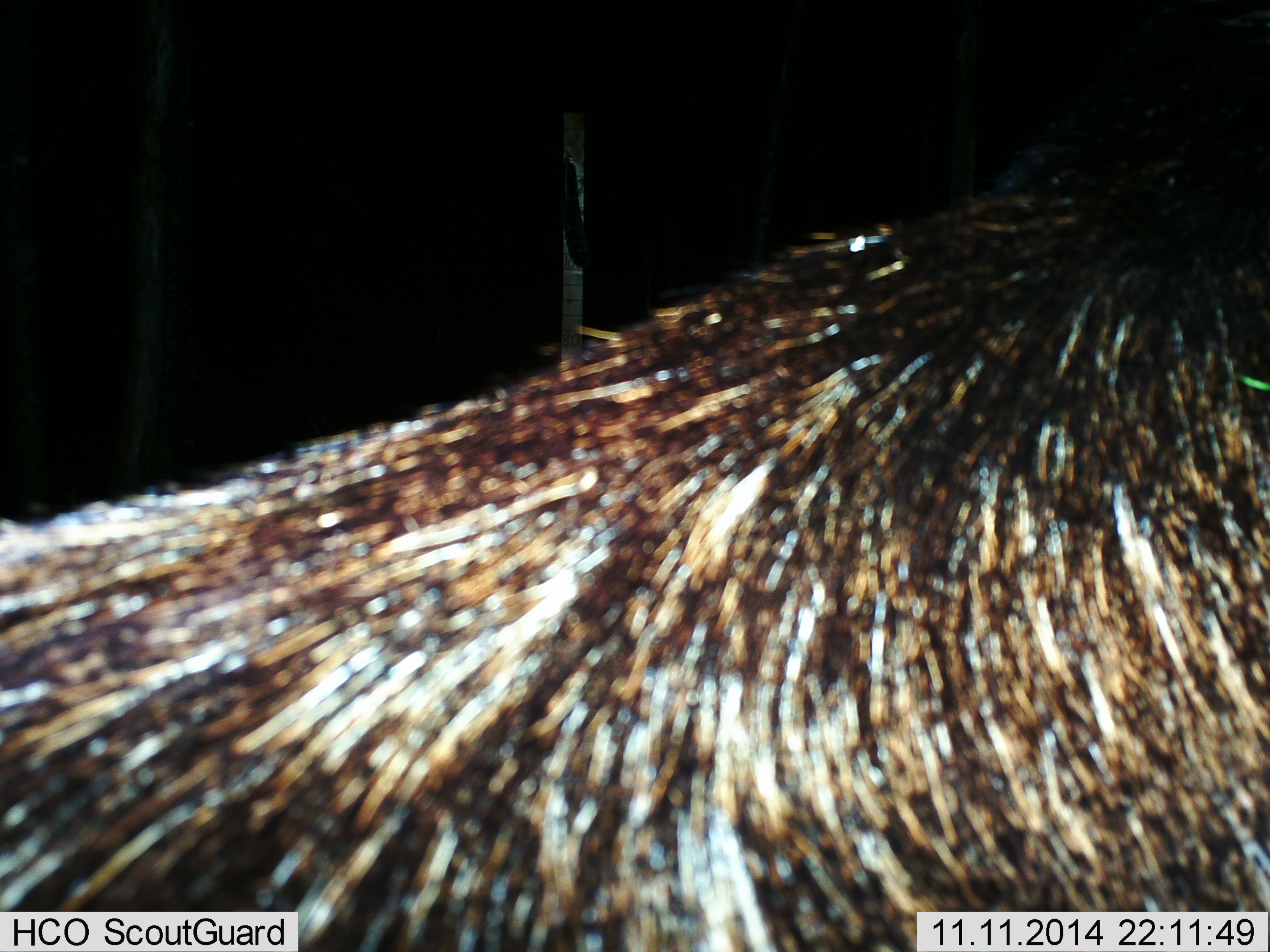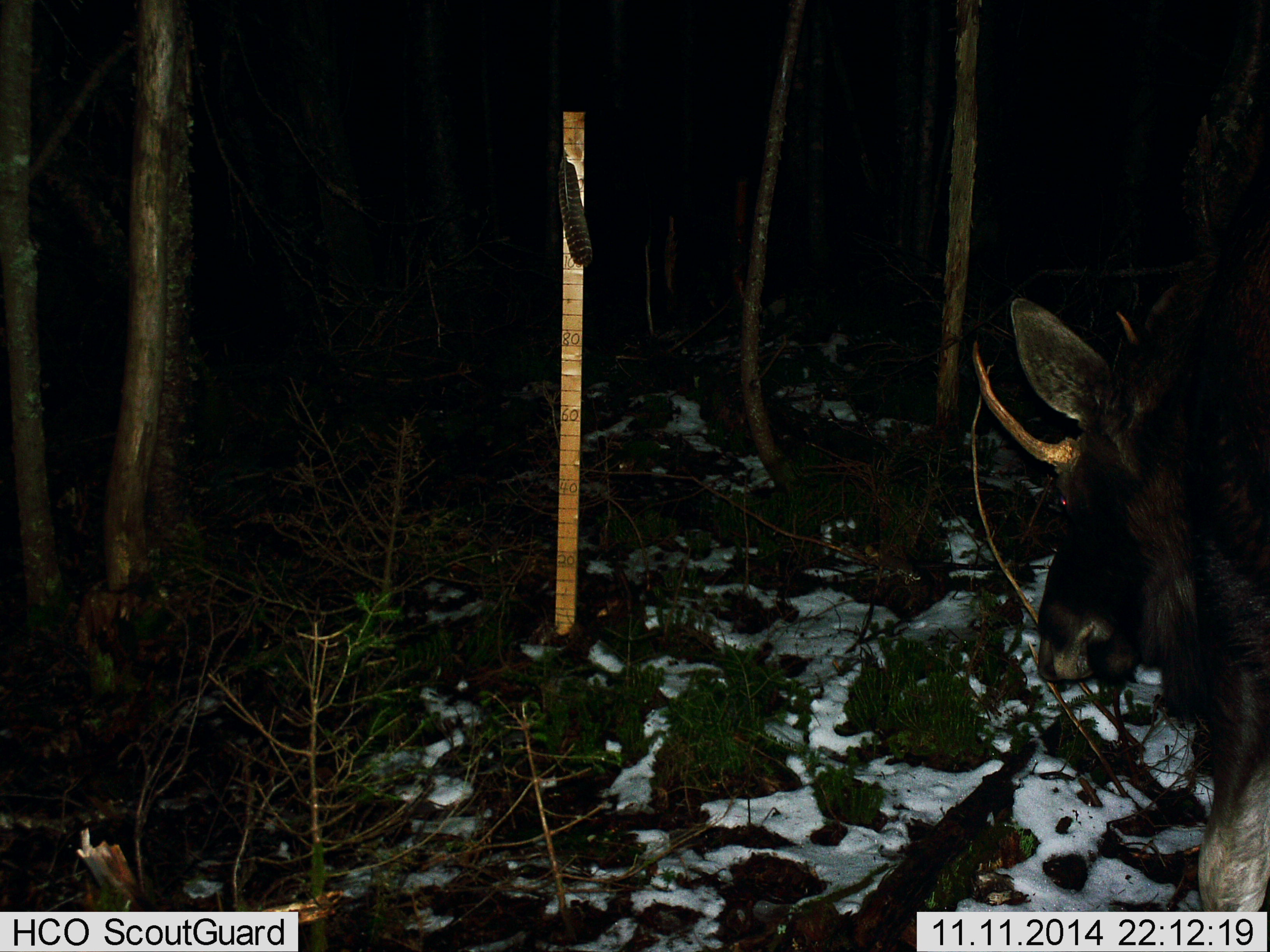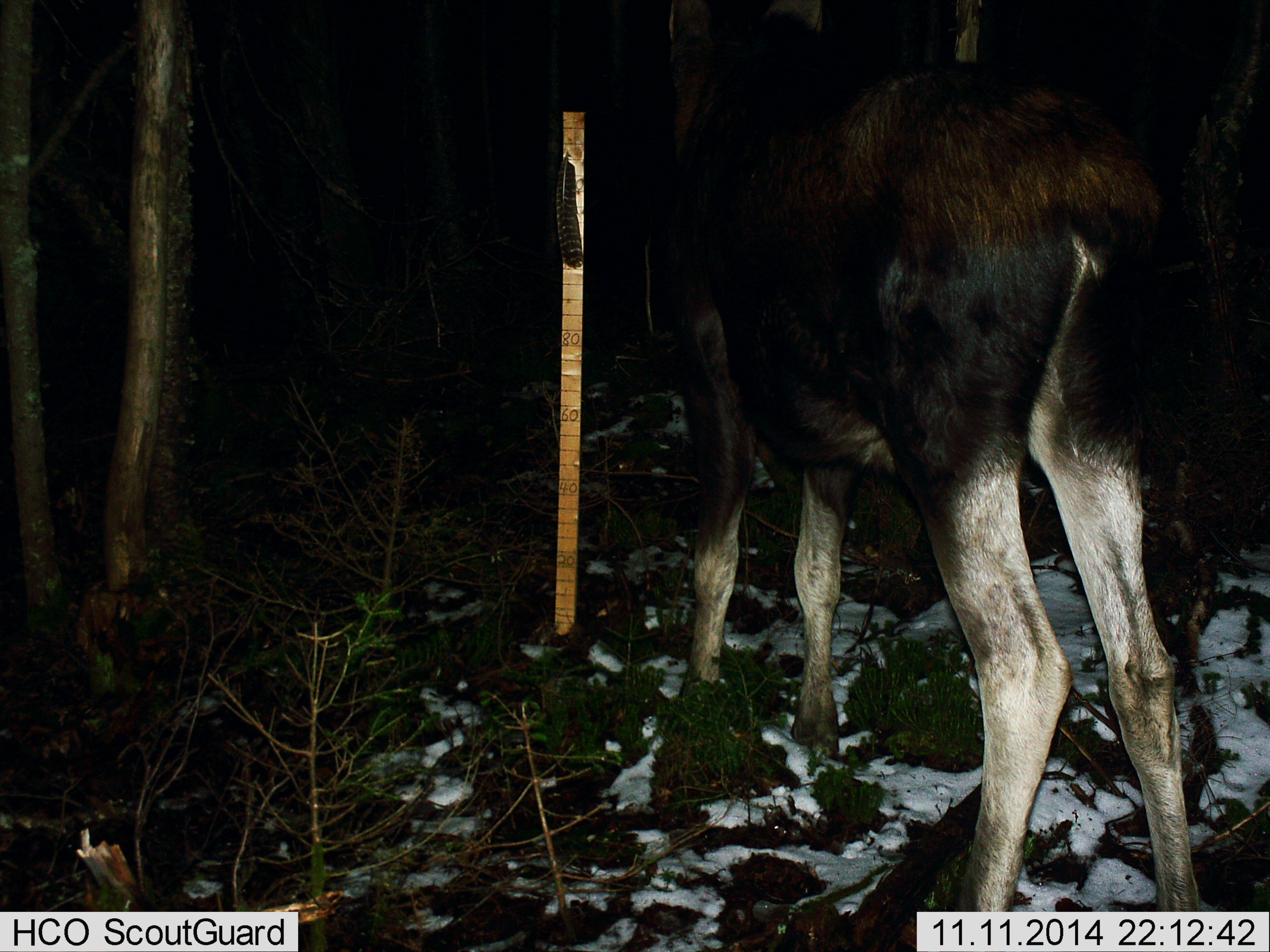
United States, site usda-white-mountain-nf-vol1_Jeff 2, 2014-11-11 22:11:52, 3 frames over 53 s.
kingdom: Animalia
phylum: Chordata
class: Mammalia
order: Artiodactyla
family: Cervidae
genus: Alces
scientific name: Alces alces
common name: moose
Moose (Alces alces).